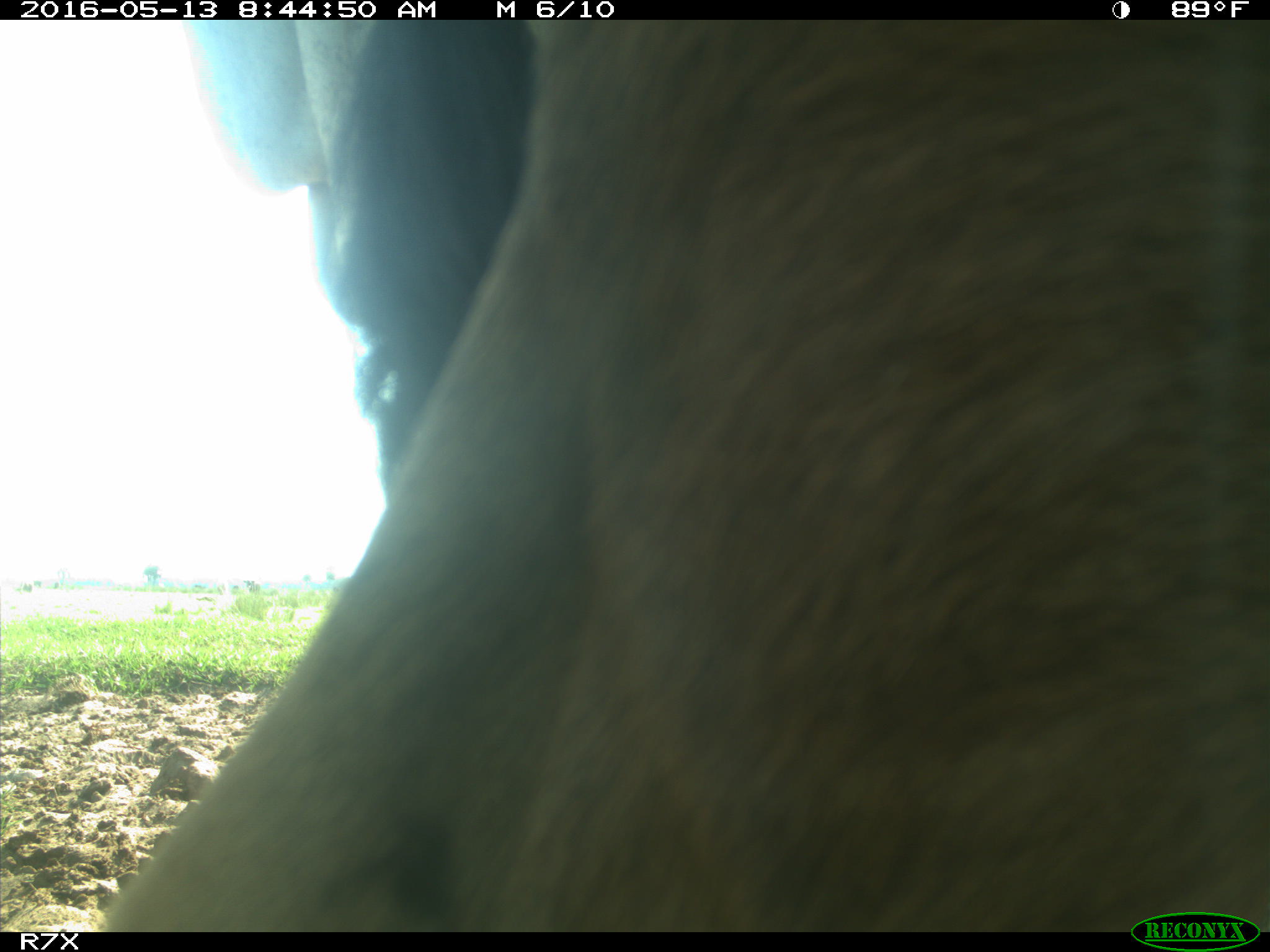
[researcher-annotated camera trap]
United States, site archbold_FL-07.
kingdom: Animalia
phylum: Chordata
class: Mammalia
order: Artiodactyla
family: Bovidae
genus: Bos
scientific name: Bos taurus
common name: domestic cow